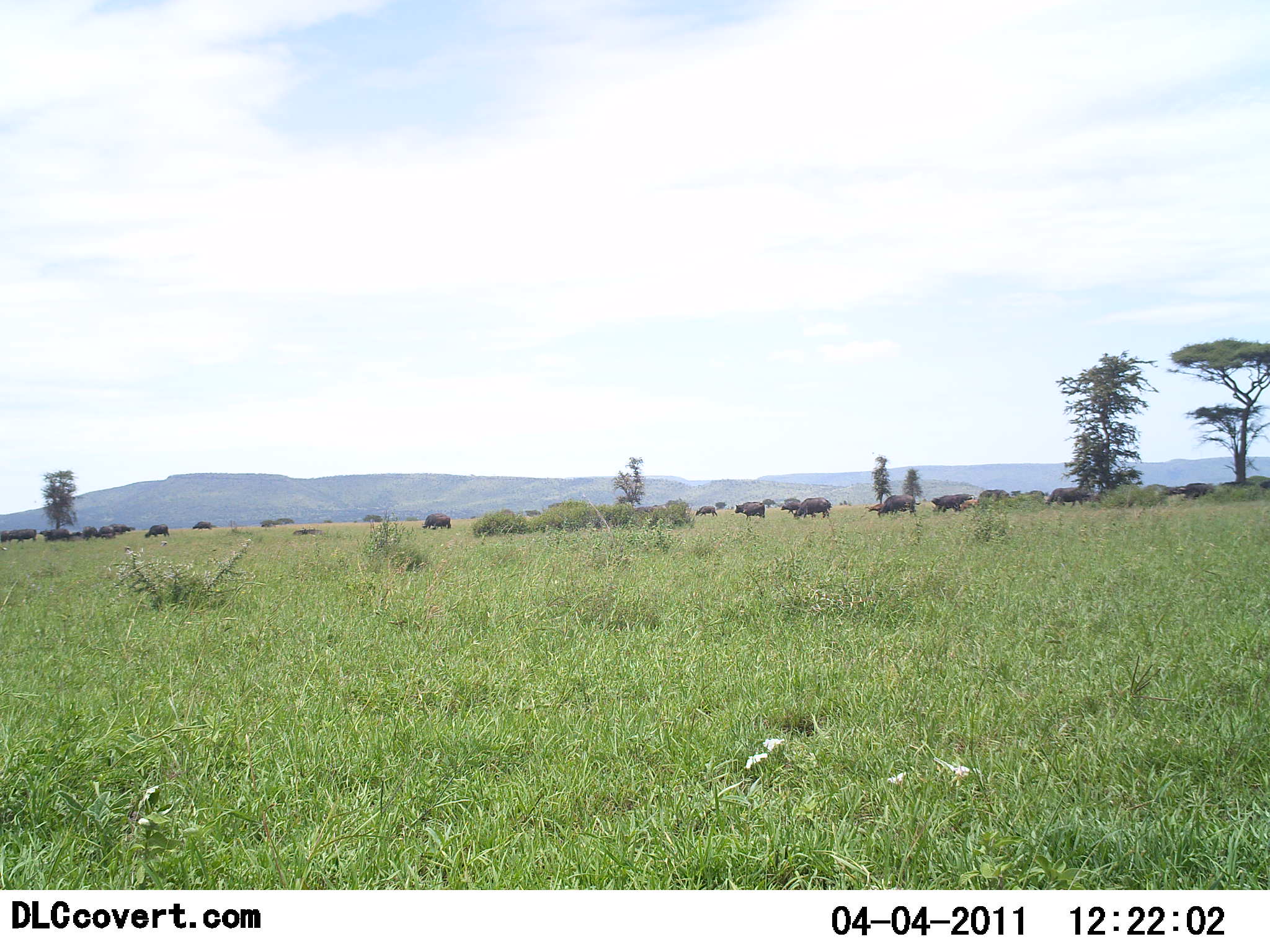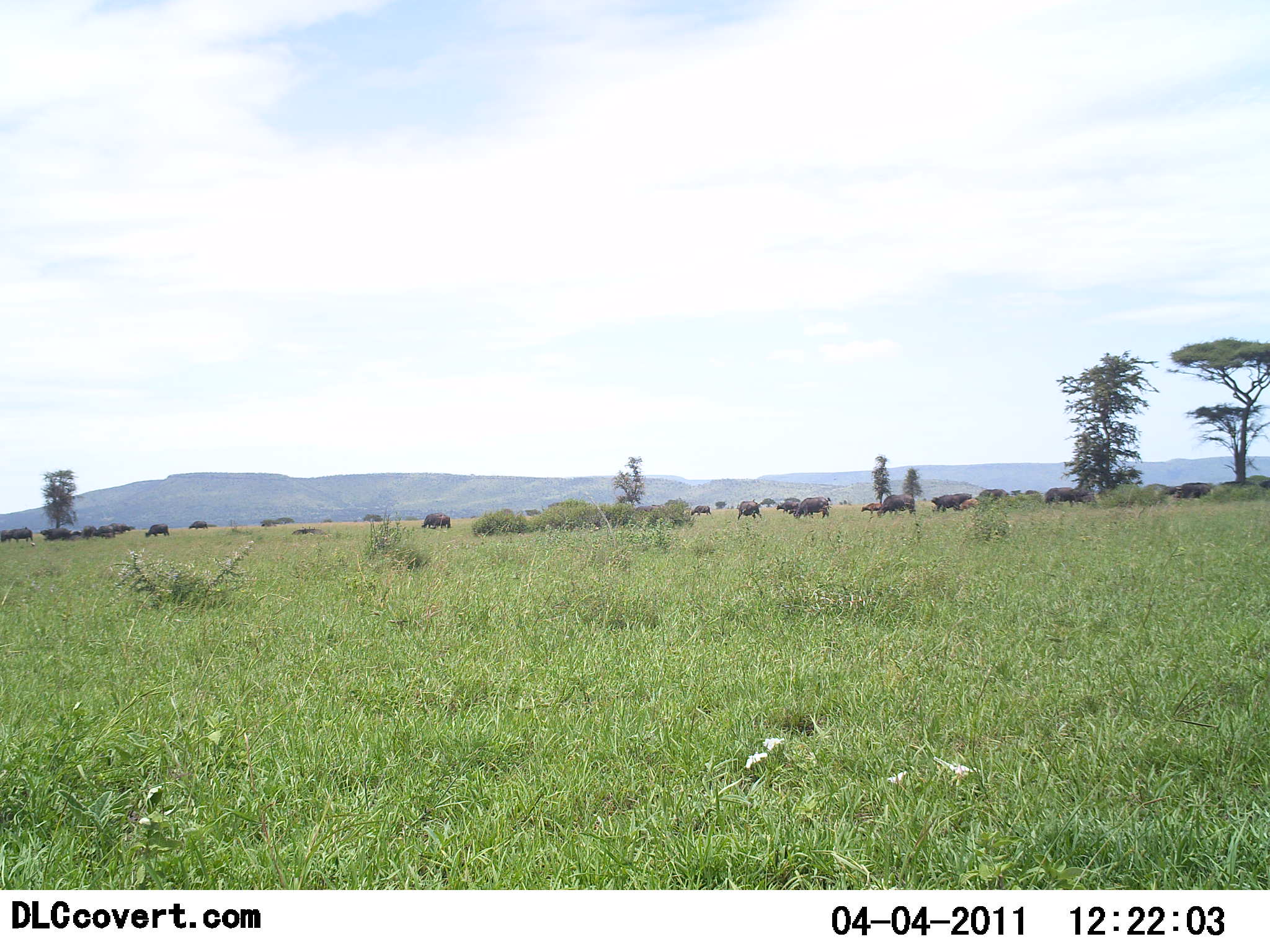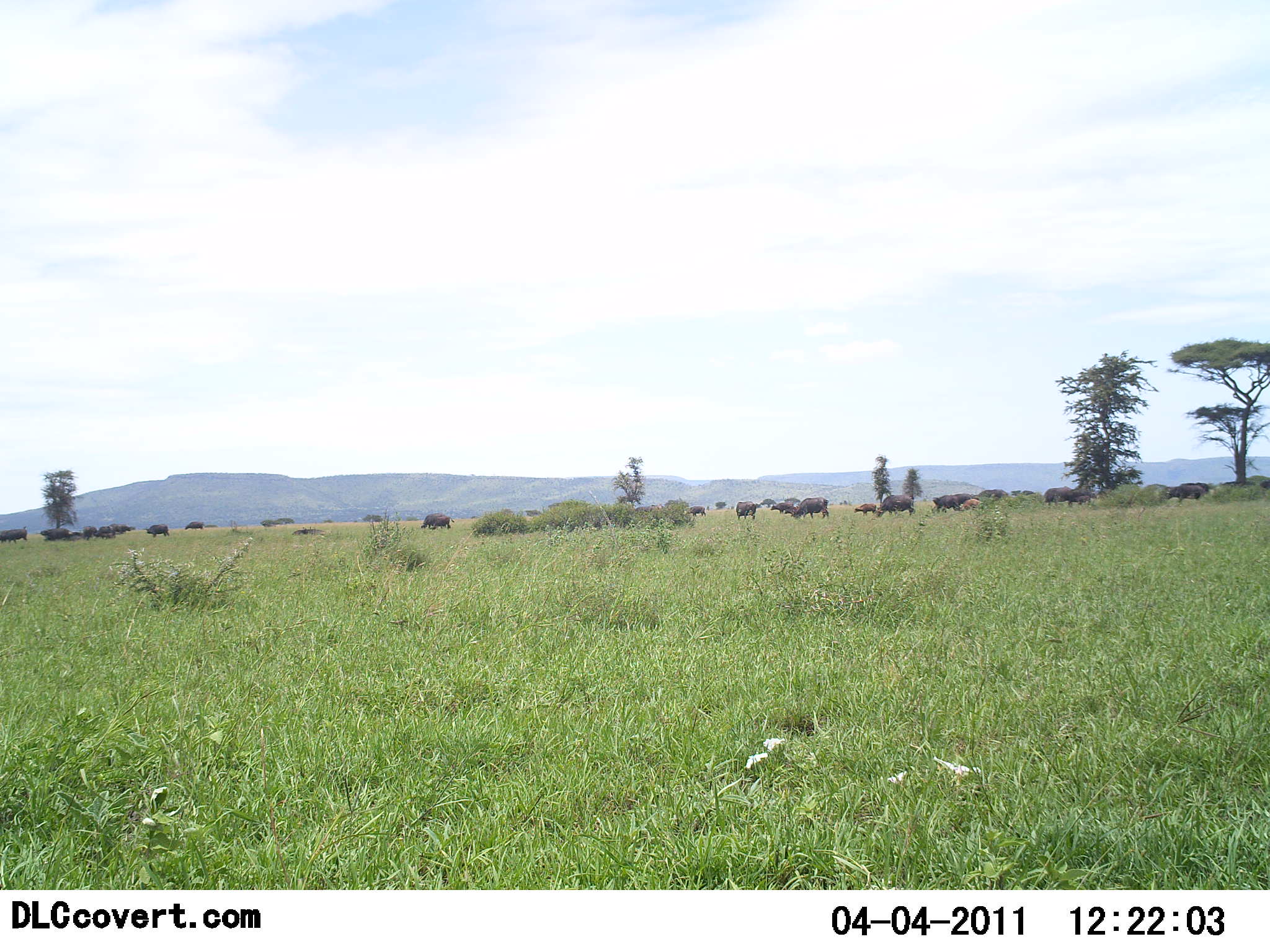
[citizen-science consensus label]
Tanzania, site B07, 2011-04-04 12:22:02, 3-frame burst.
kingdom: Animalia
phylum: Chordata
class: Mammalia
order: Artiodactyla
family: Bovidae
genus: Syncerus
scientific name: Syncerus caffer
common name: cape buffalo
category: buffalo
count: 11-50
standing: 25%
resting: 8%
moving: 83%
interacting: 0%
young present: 25%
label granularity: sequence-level